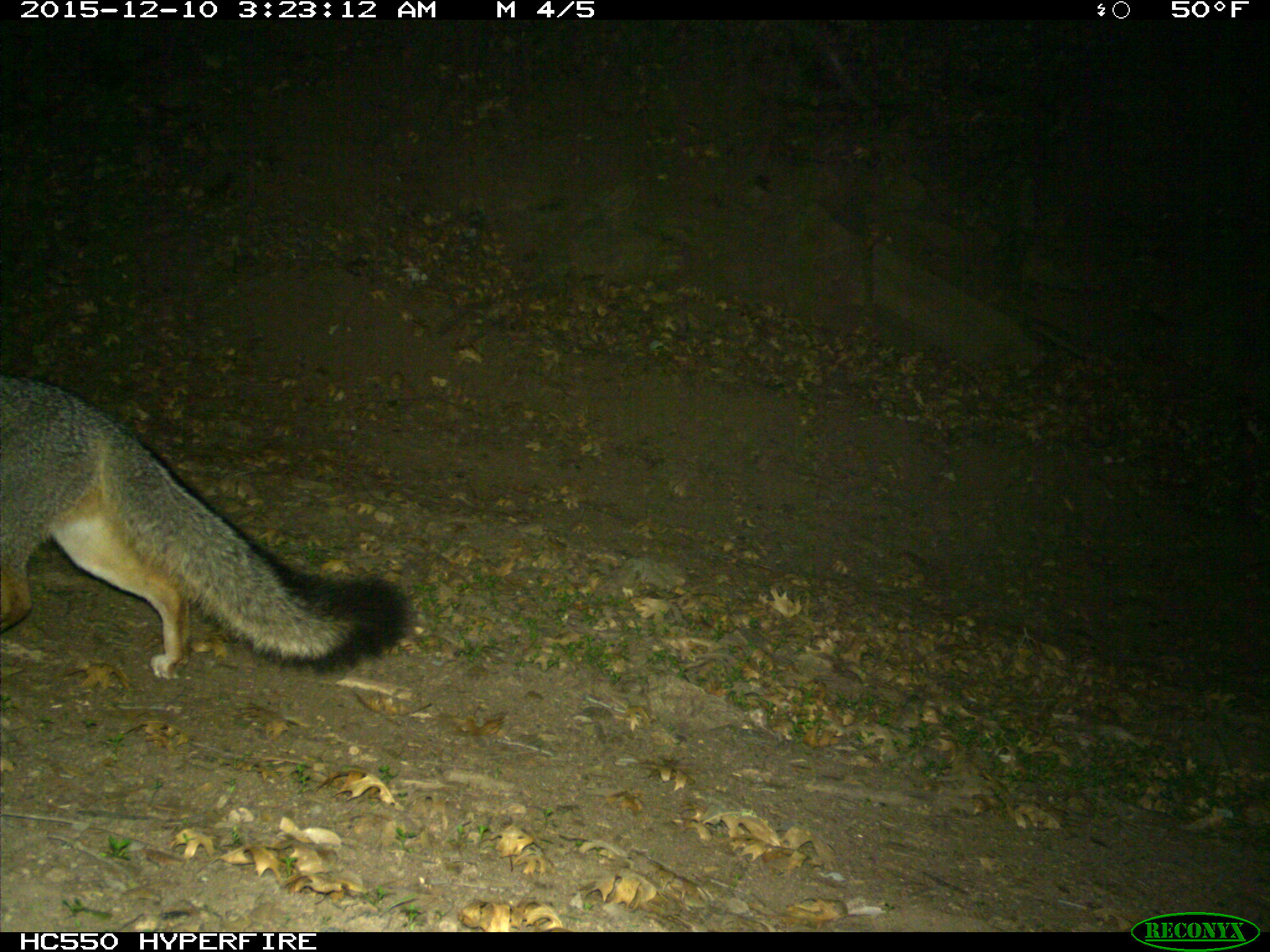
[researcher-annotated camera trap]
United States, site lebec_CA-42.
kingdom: Animalia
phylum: Chordata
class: Mammalia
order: Carnivora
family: Canidae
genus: Urocyon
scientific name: Urocyon cinereoargenteus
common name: gray fox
Urocyon cinereoargenteus (gray fox).